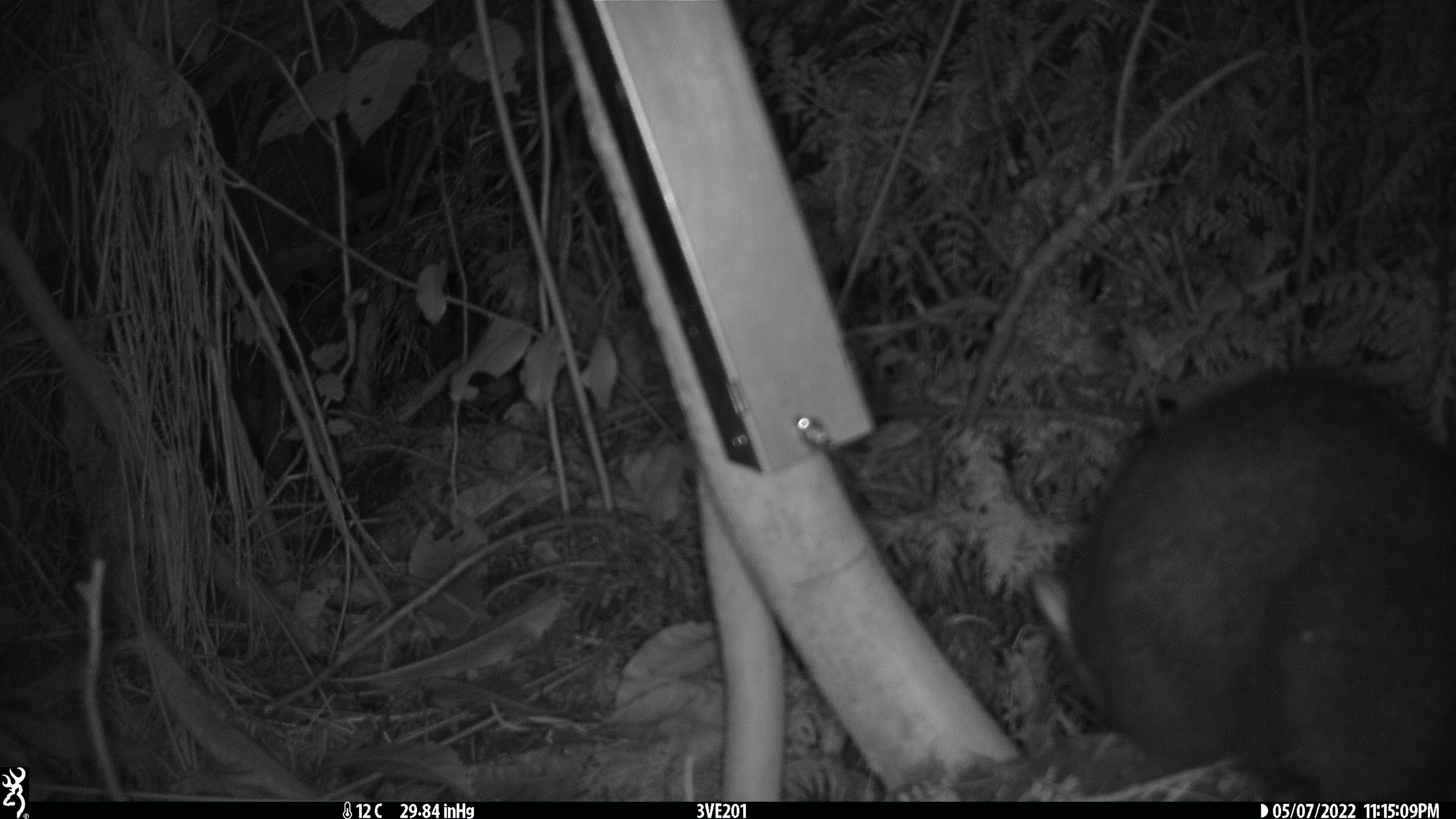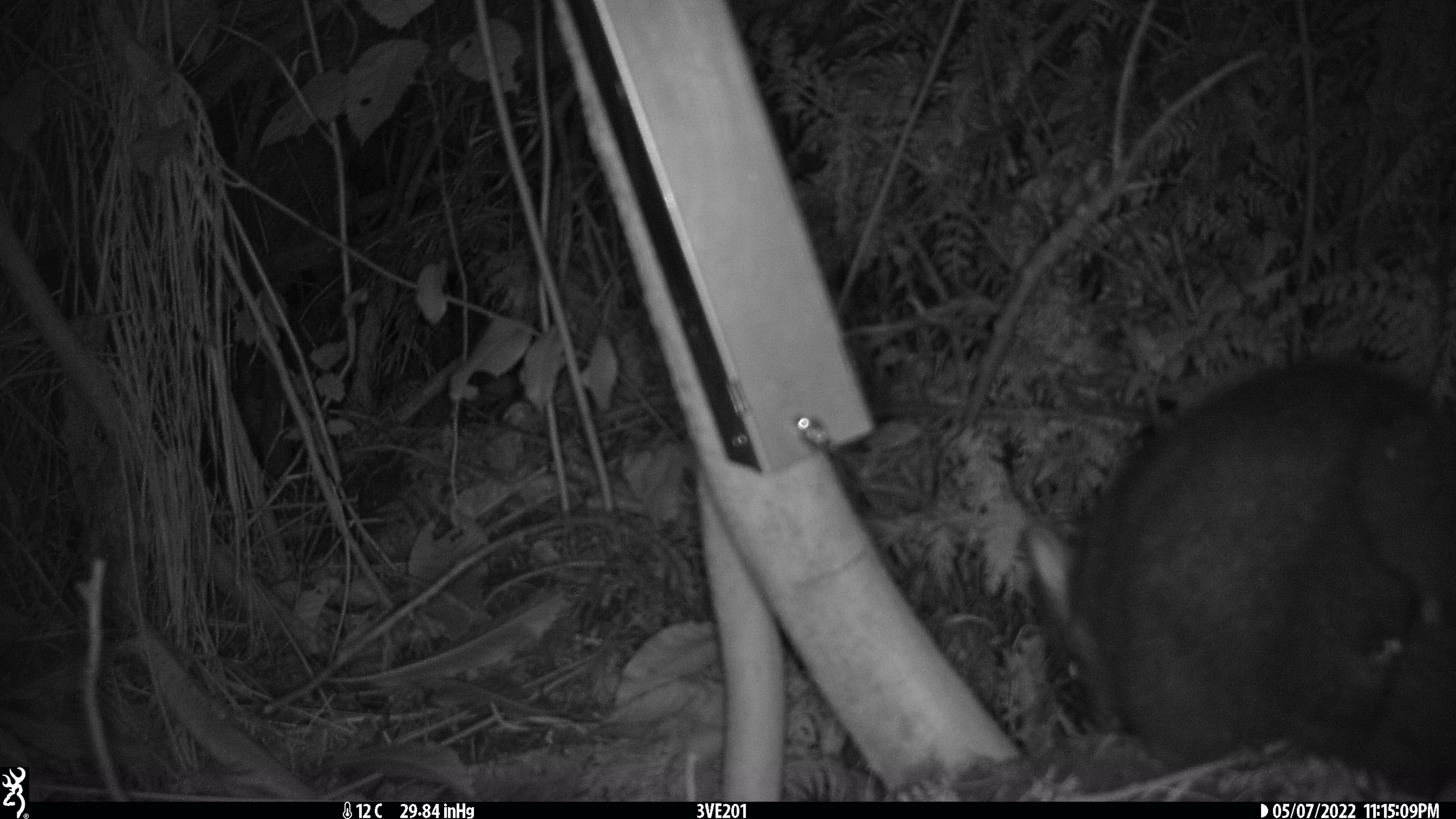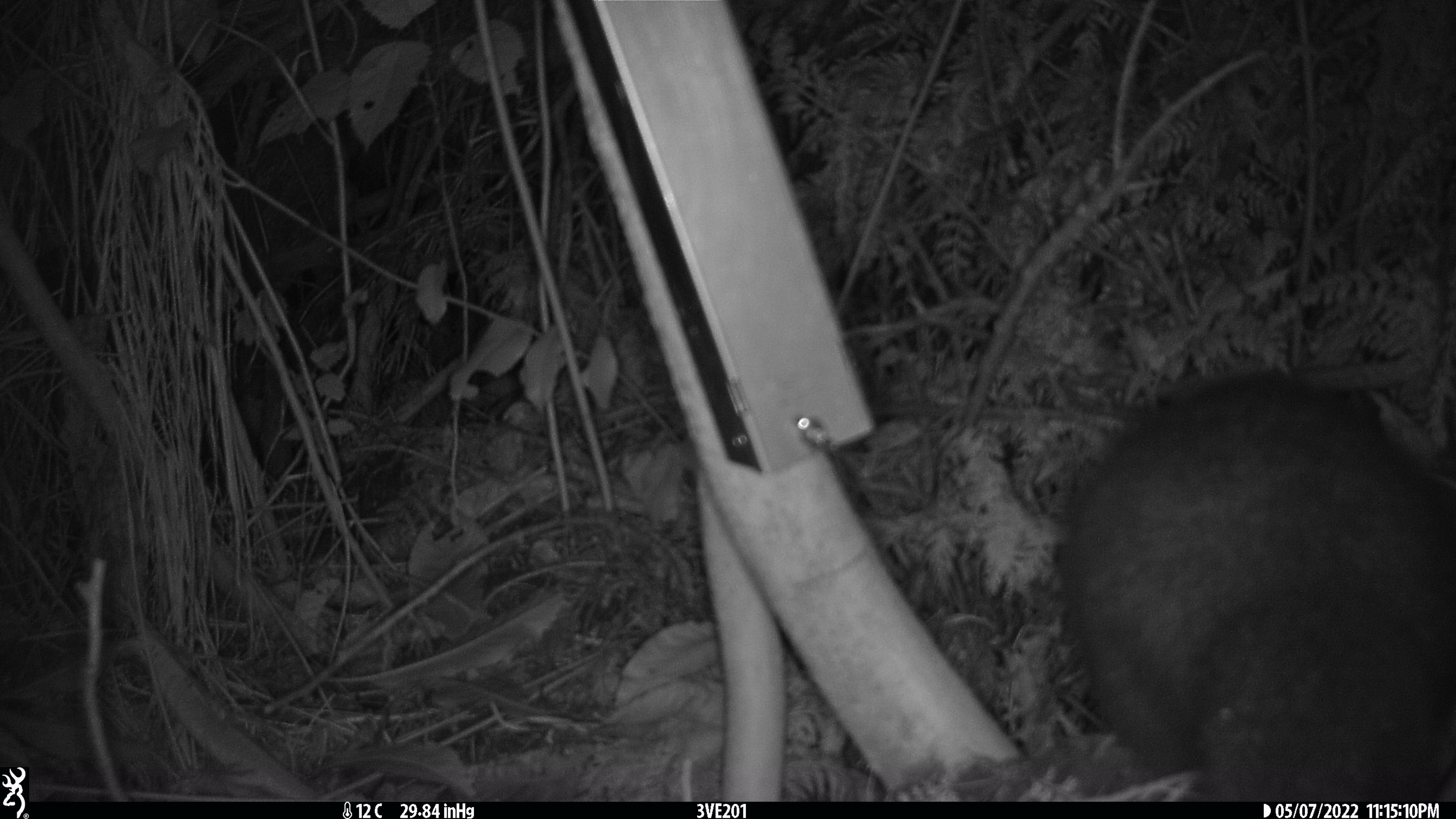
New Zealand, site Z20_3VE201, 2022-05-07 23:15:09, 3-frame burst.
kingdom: Animalia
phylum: Chordata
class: Mammalia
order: Diprotodontia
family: Phalangeridae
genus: Trichosurus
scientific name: Trichosurus vulpecula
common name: common brushtail possum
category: possum